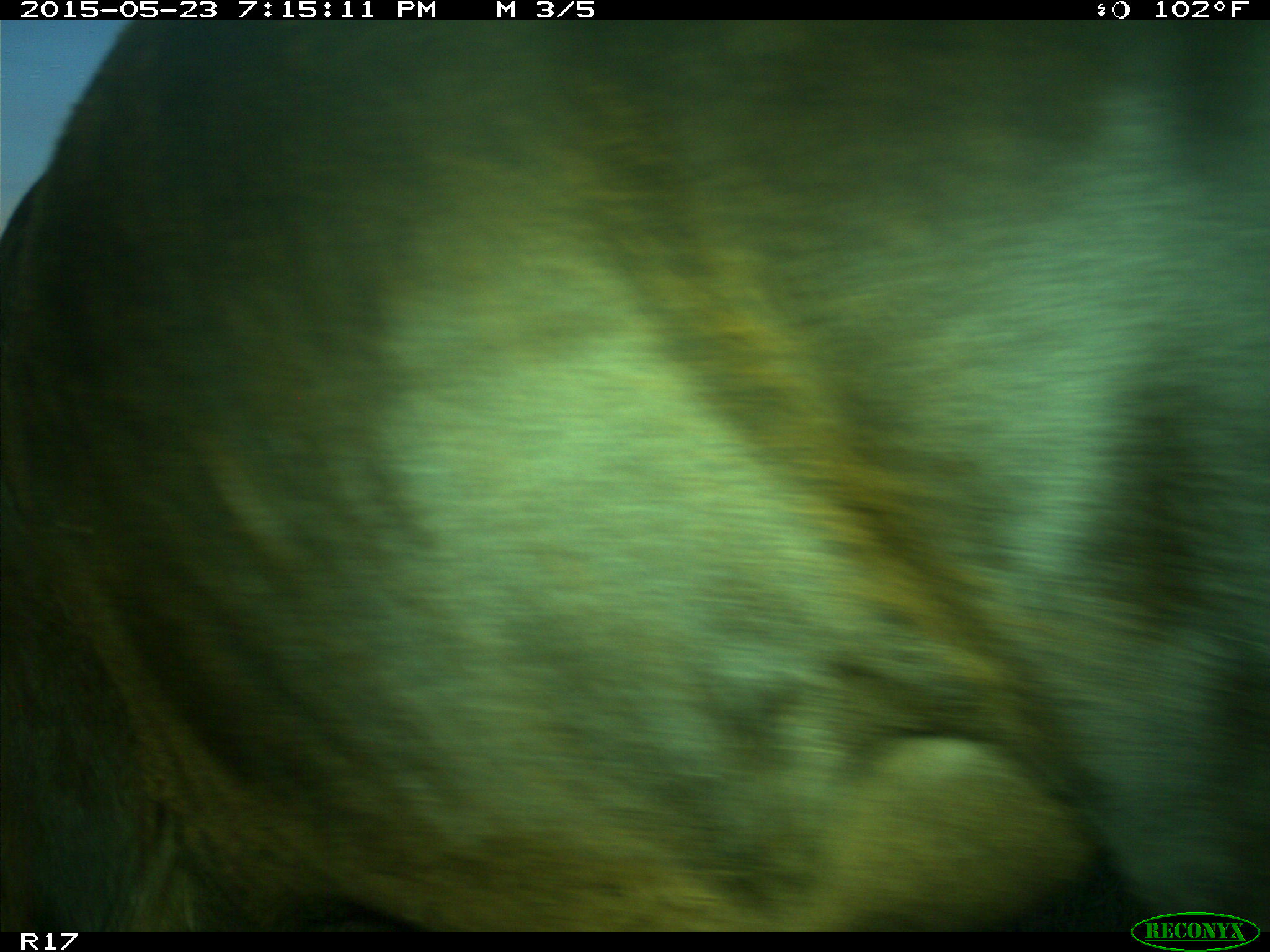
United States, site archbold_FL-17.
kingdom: Animalia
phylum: Chordata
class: Mammalia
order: Artiodactyla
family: Bovidae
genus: Bos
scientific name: Bos taurus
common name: domestic cow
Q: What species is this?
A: Bos taurus (domestic cow).